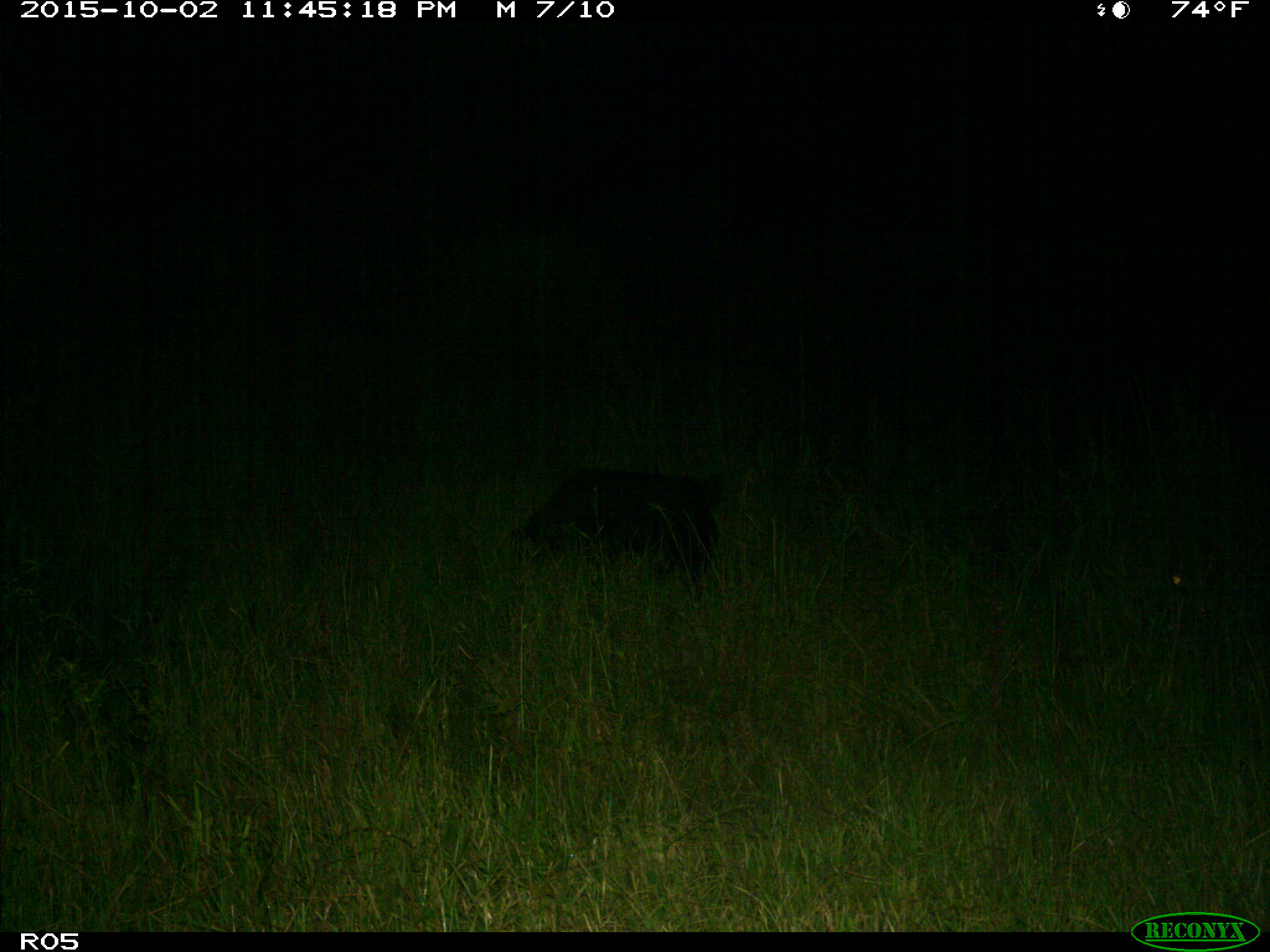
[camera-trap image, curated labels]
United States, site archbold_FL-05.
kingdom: Animalia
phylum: Chordata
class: Mammalia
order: Artiodactyla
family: Suidae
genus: Sus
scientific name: Sus scrofa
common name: wild boar